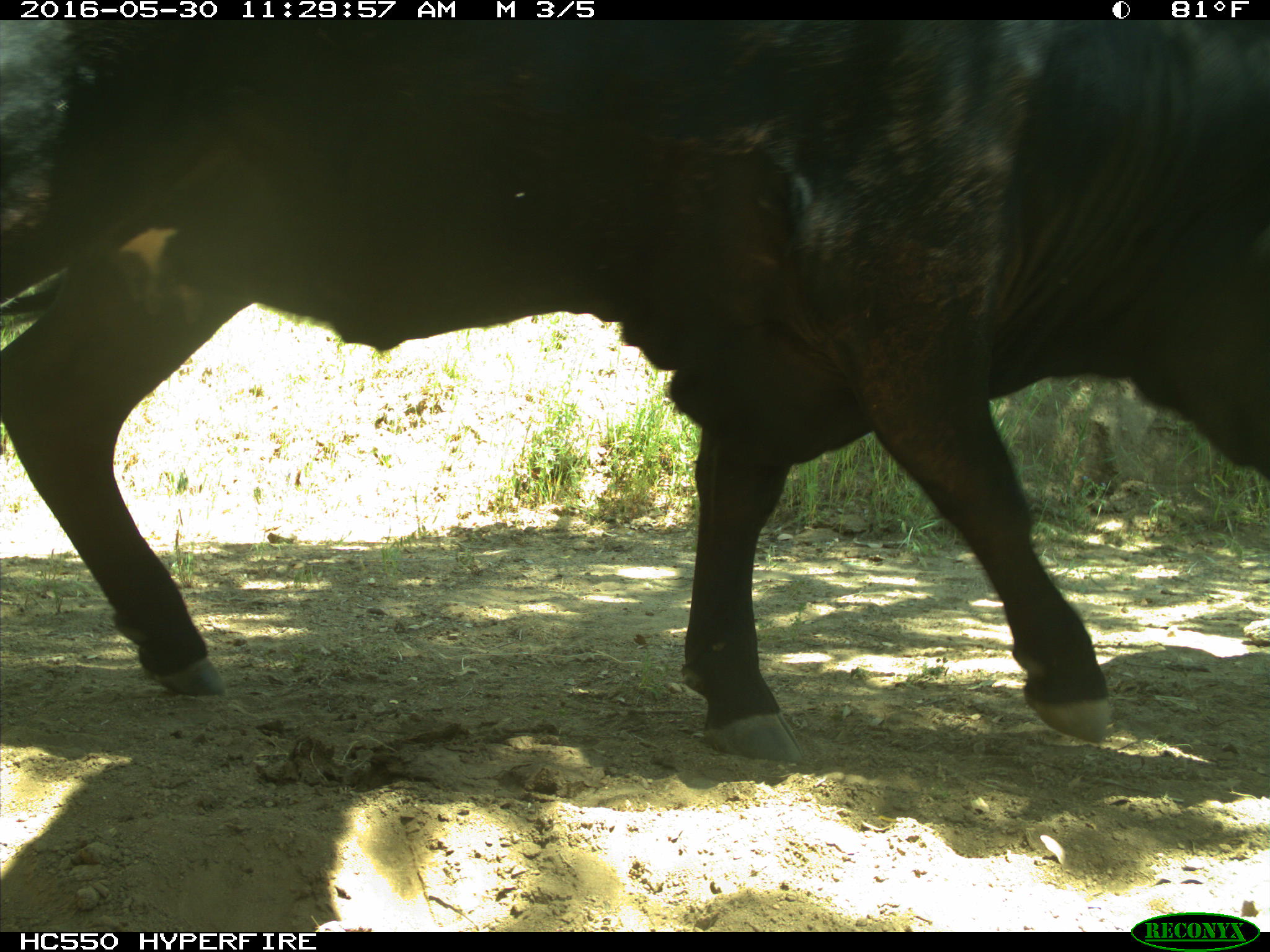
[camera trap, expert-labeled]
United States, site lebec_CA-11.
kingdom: Animalia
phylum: Chordata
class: Mammalia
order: Artiodactyla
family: Bovidae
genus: Bos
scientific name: Bos taurus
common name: domestic cow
Bos taurus (domestic cow).